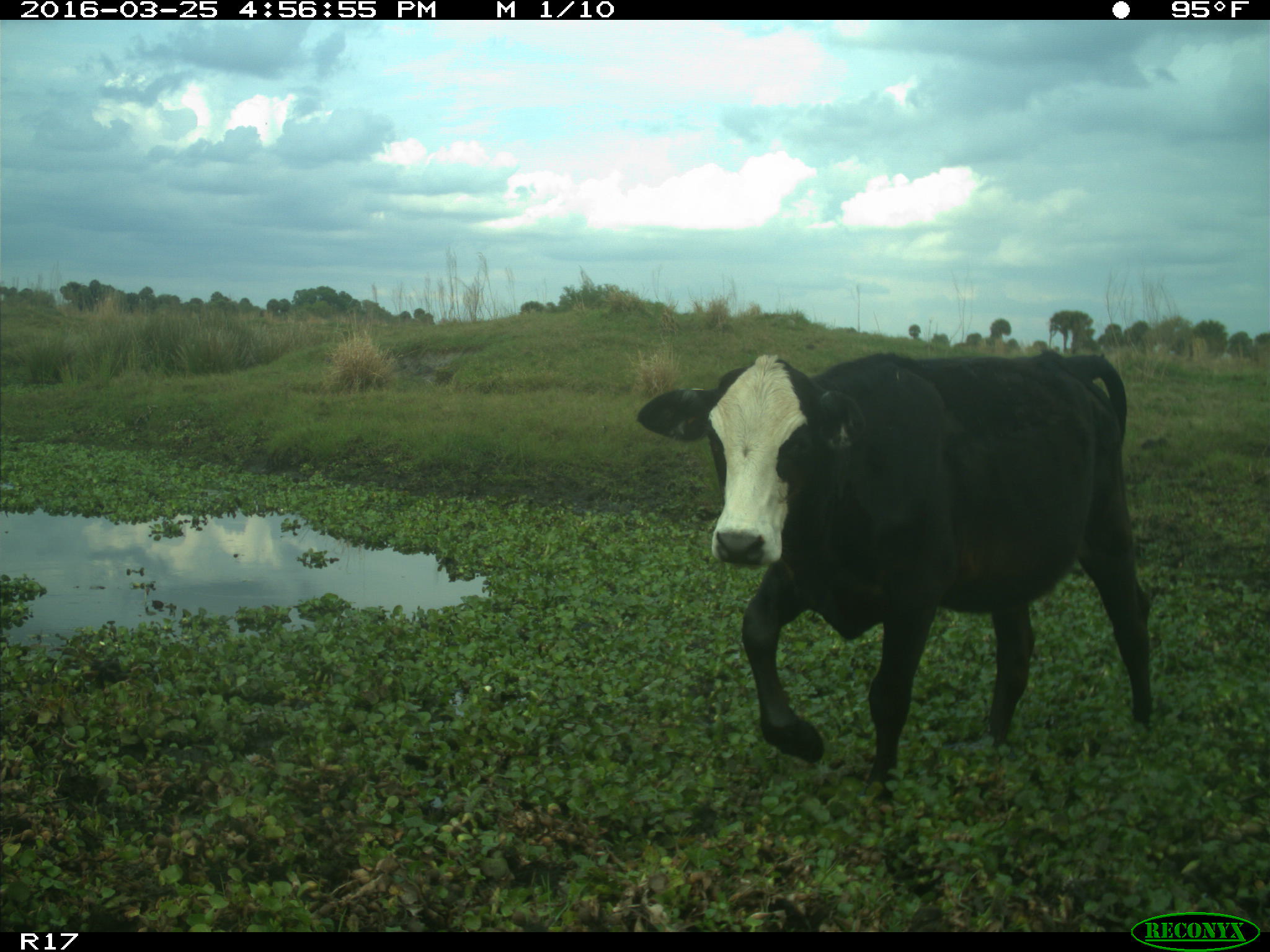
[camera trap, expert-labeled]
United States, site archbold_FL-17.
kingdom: Animalia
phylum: Chordata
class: Mammalia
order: Artiodactyla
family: Bovidae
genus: Bos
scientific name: Bos taurus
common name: domestic cow